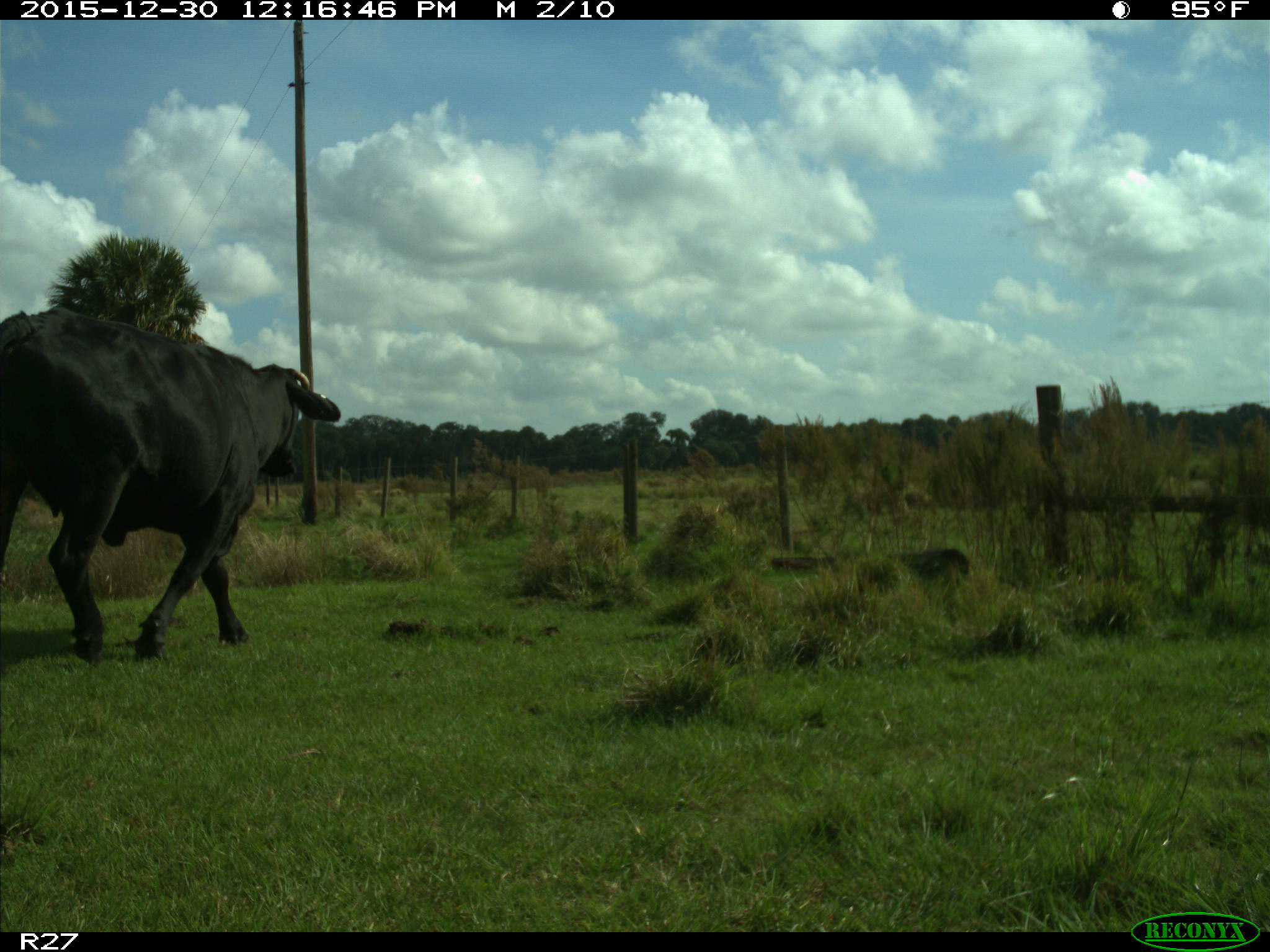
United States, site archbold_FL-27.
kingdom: Animalia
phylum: Chordata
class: Mammalia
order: Artiodactyla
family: Bovidae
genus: Bos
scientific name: Bos taurus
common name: domestic cow